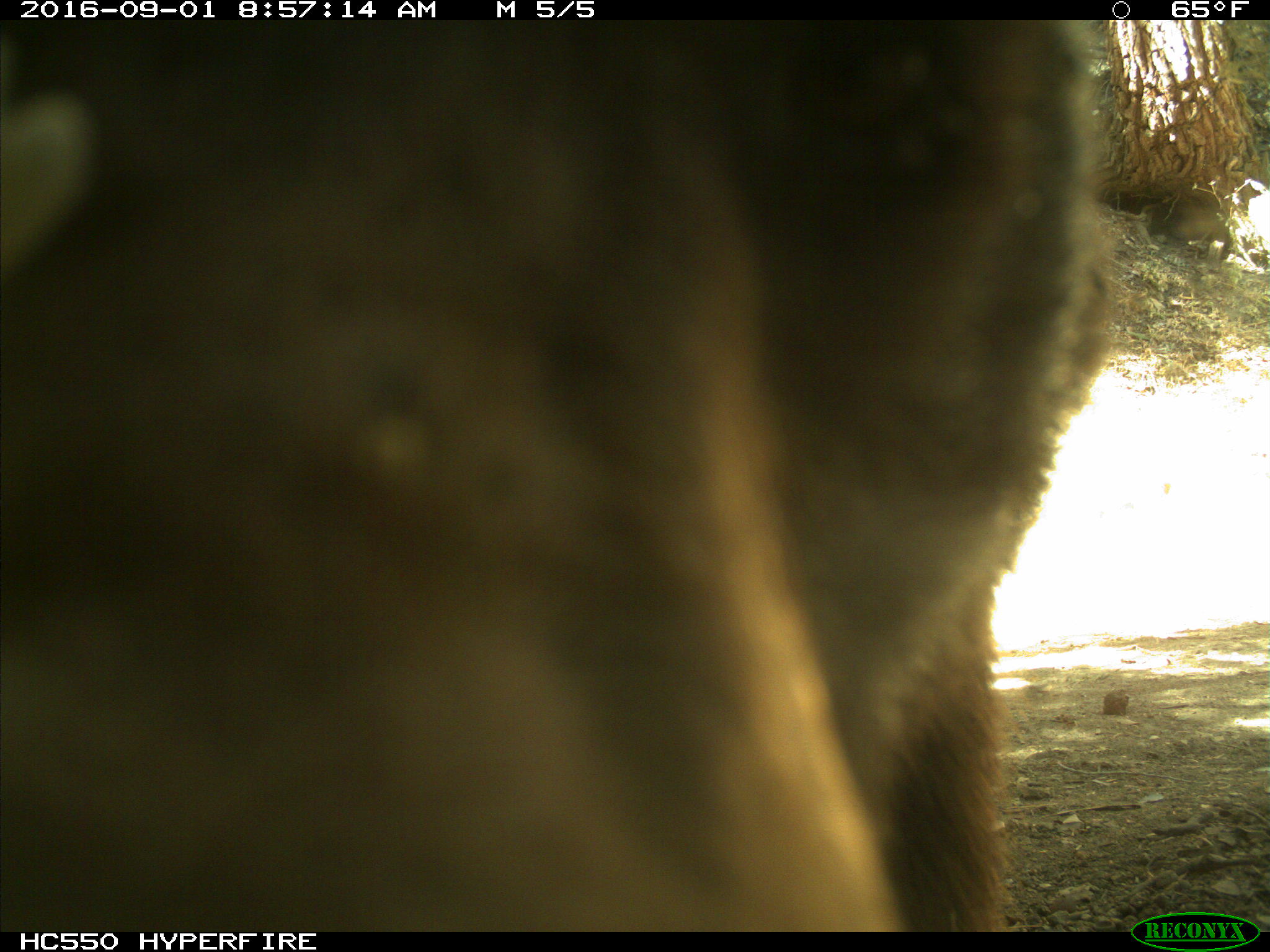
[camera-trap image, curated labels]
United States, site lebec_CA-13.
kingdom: Animalia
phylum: Chordata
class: Mammalia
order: Carnivora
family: Ursidae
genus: Ursus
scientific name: Ursus americanus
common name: american black bear